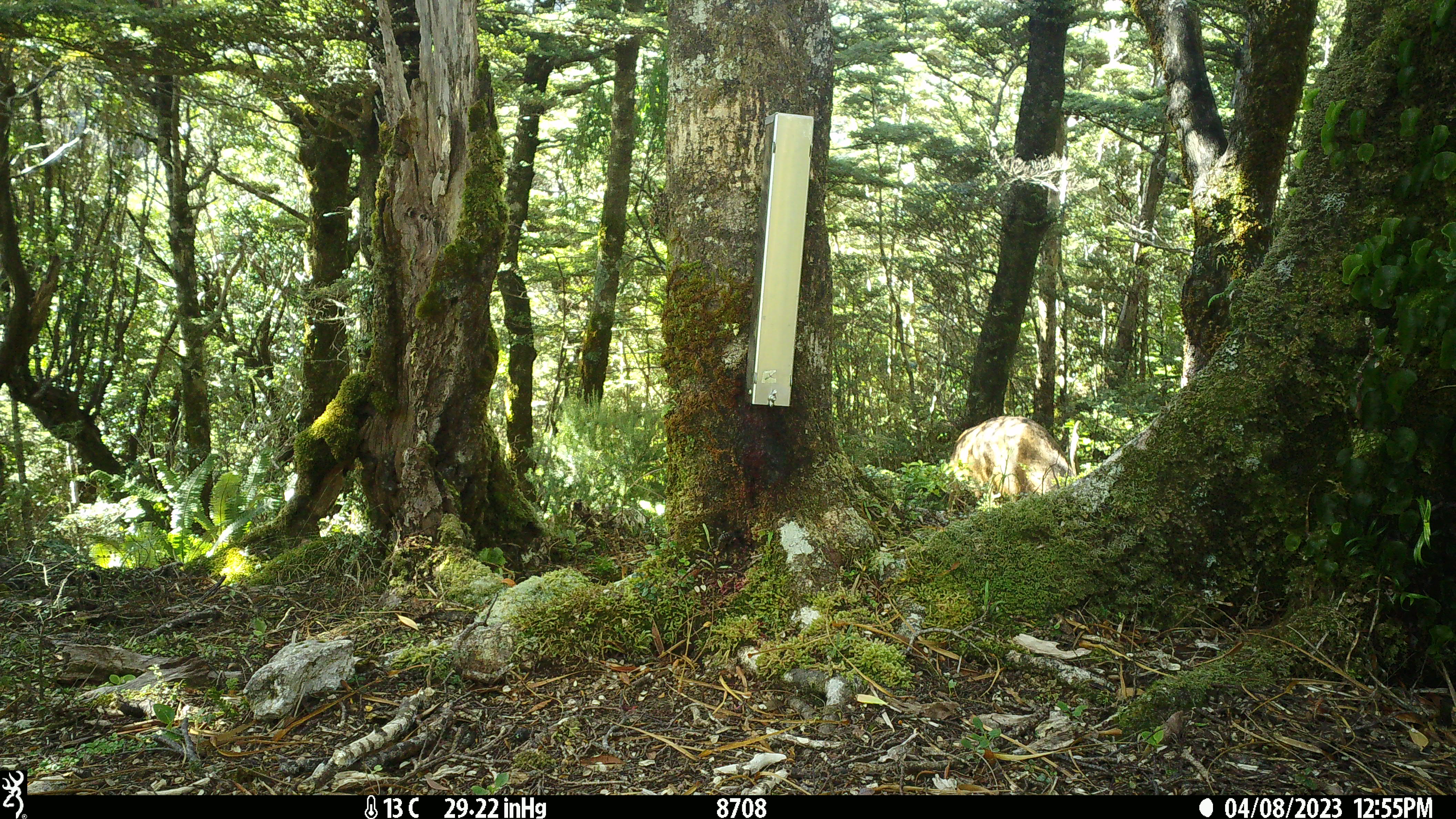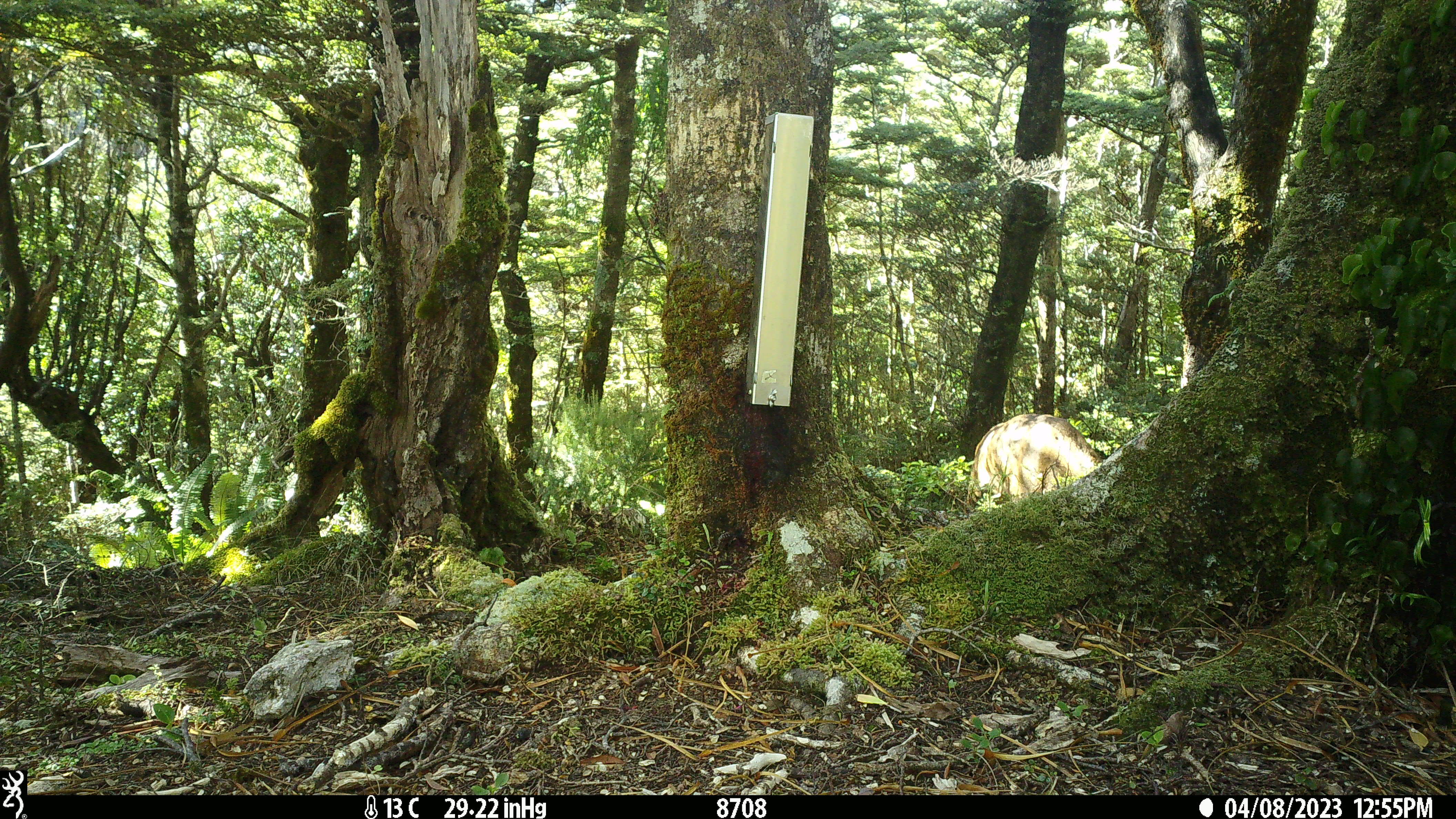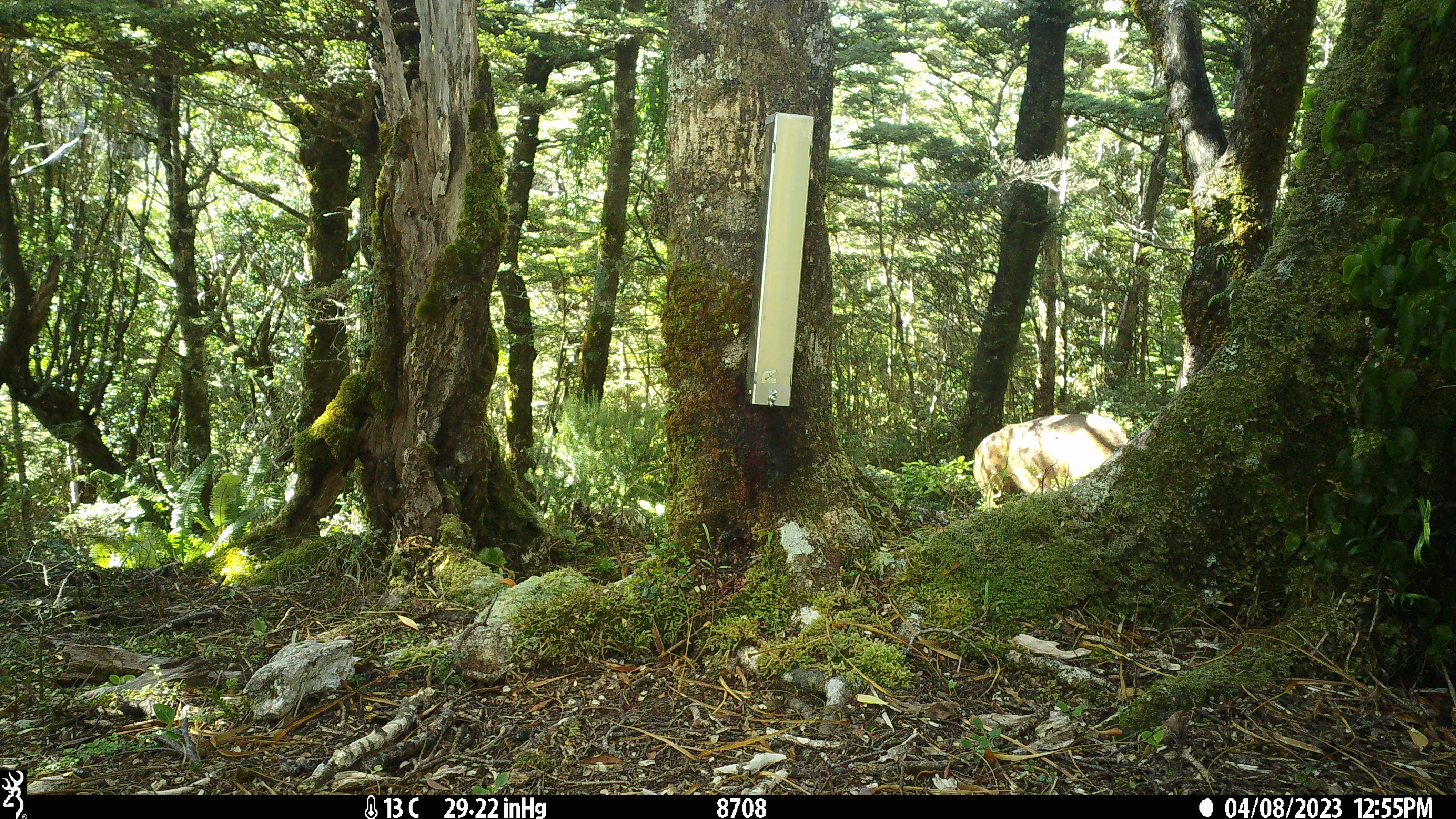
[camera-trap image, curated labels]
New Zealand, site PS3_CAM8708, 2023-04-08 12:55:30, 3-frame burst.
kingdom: Animalia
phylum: Chordata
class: Mammalia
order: Artiodactyla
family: Cervidae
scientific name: Cervidae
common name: deer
Deer (Cervidae).